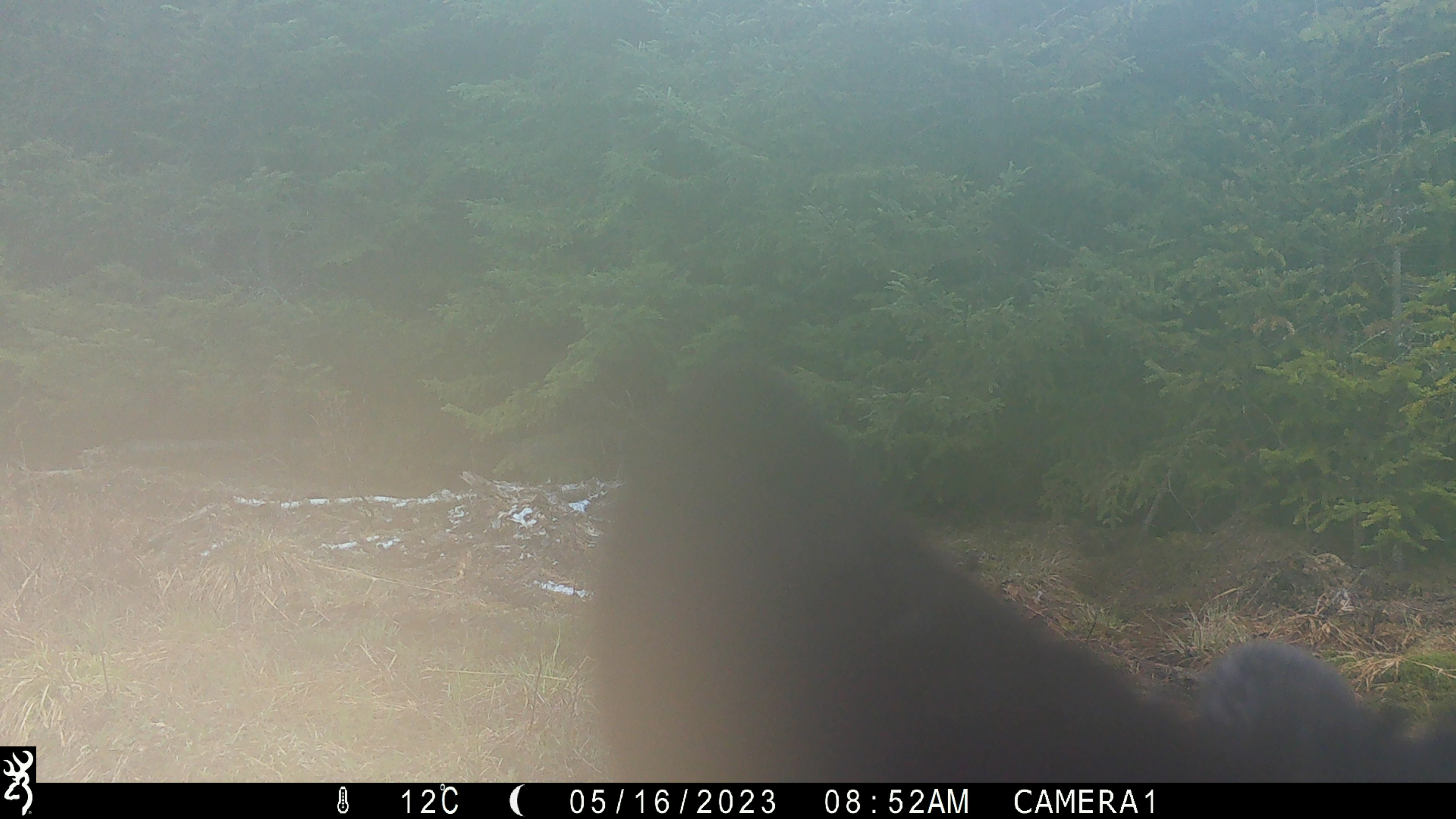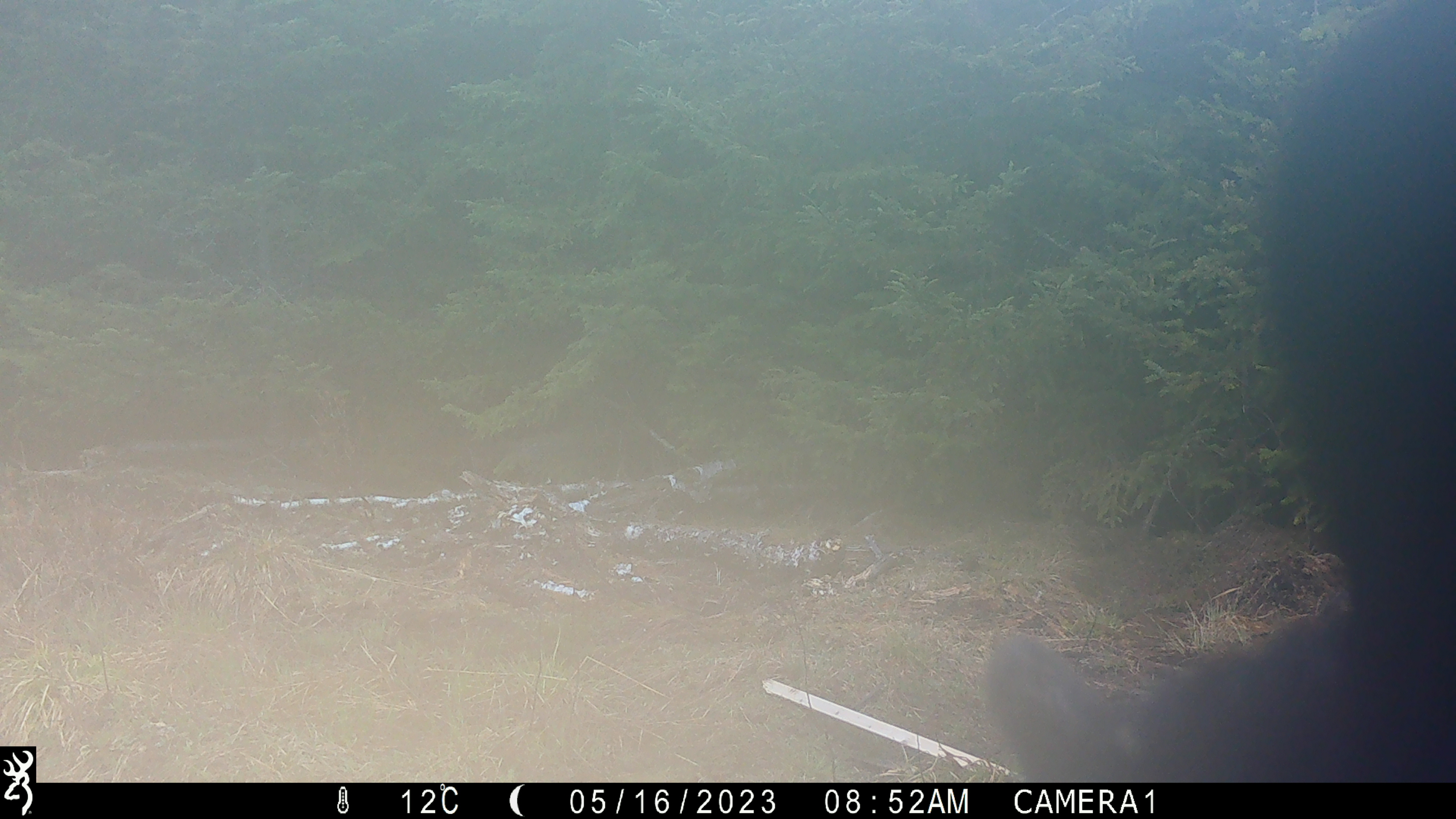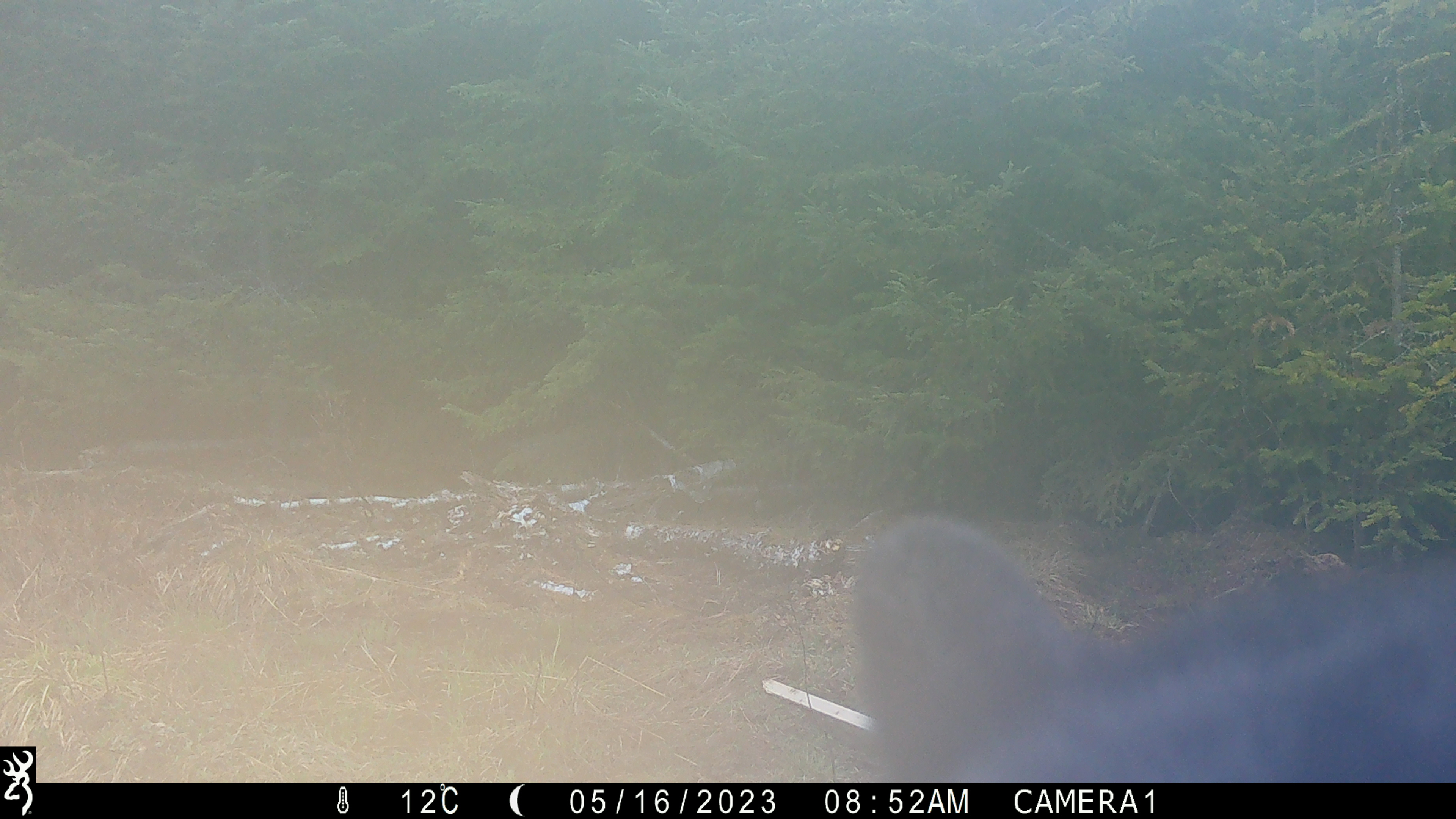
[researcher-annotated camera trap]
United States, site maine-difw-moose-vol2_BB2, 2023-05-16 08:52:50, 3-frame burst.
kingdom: Animalia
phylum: Chordata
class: Mammalia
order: Carnivora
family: Ursidae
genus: Ursus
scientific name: Ursus americanus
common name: black bear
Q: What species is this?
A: Black bear (Ursus americanus).